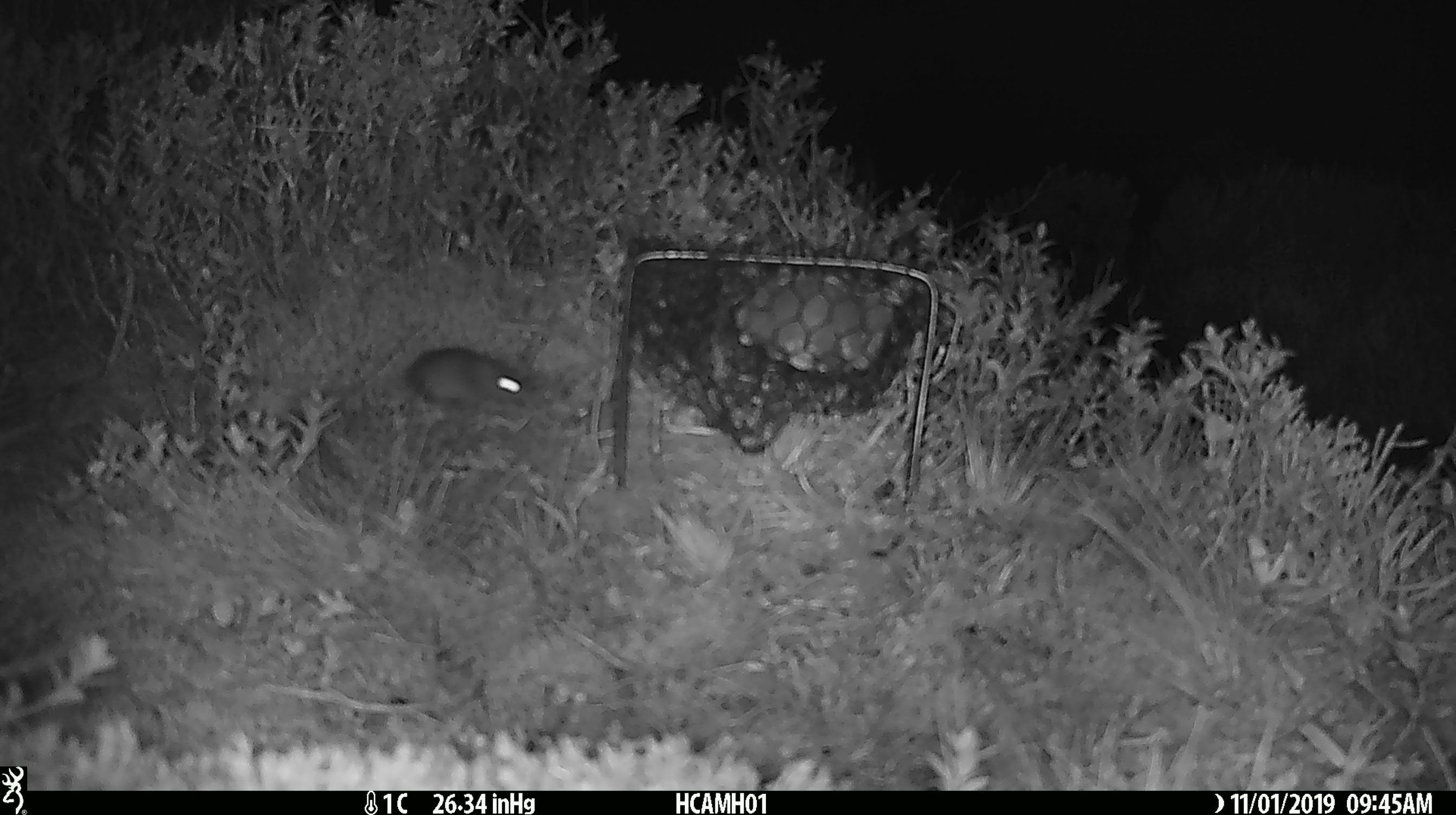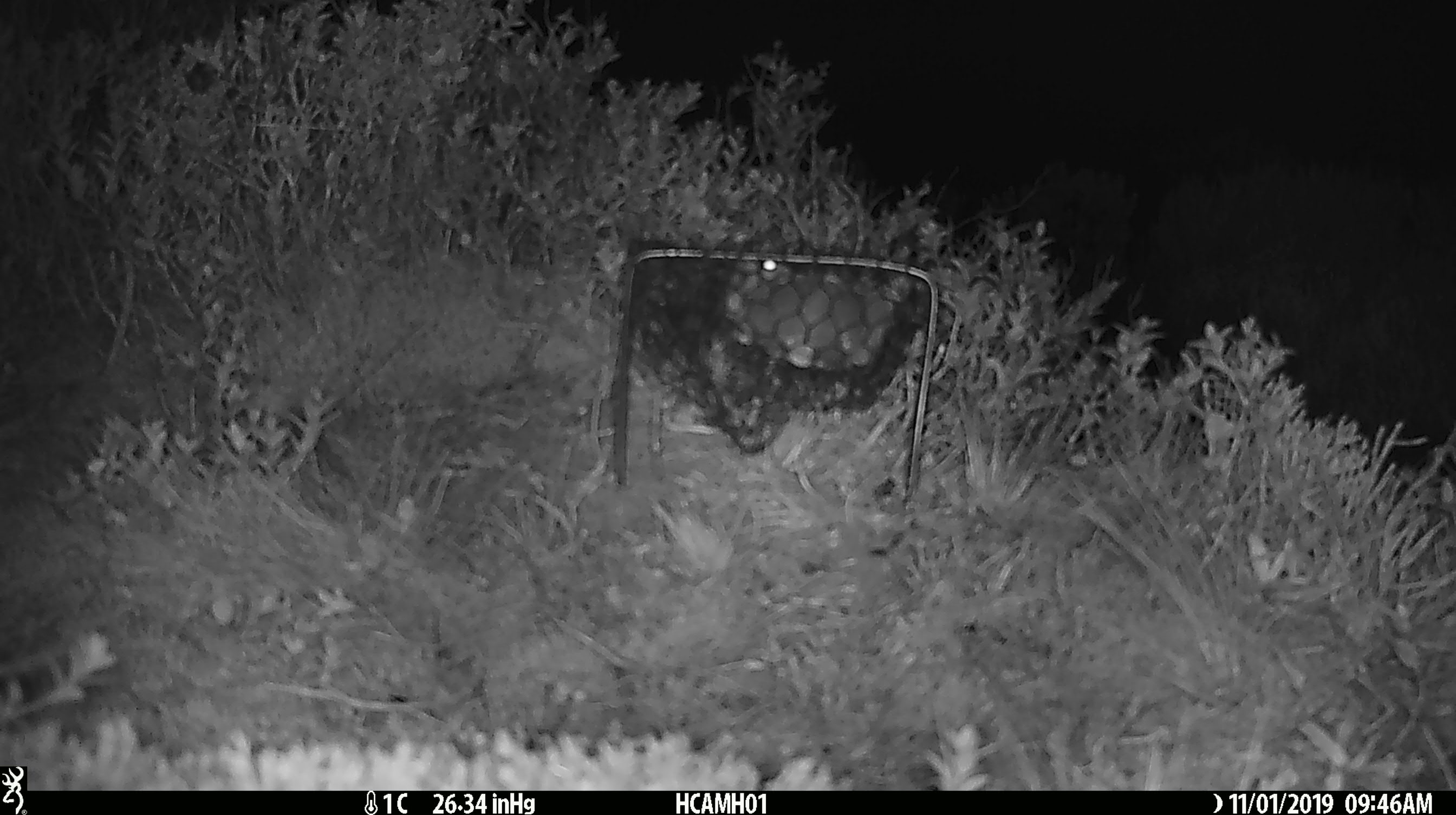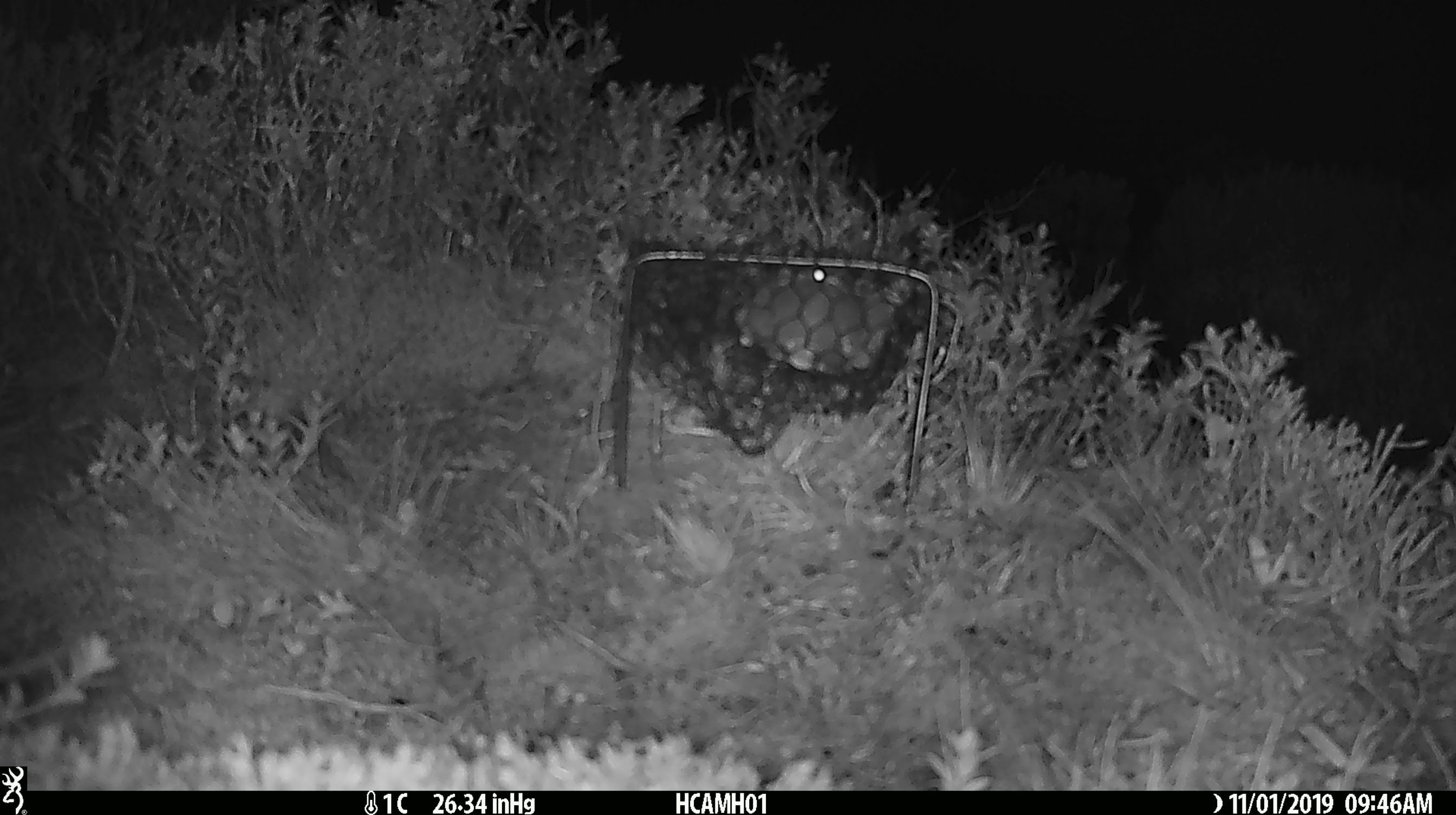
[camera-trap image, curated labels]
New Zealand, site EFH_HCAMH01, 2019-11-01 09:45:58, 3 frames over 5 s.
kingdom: Animalia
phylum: Chordata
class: Mammalia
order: Rodentia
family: Muridae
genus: Mus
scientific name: Mus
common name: mouse